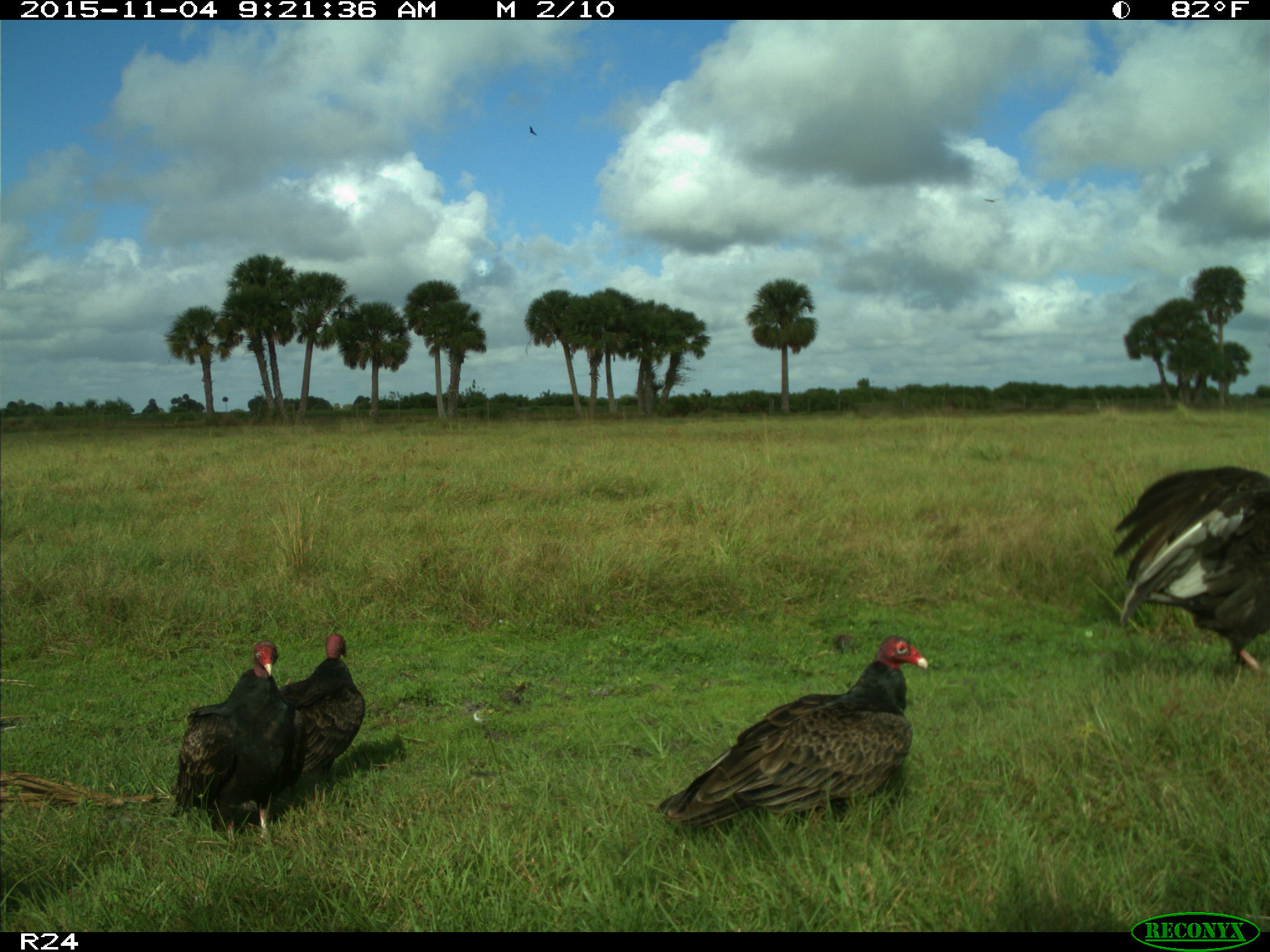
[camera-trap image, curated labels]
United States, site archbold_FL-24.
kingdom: Animalia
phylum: Chordata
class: Aves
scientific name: Aves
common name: birds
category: unidentified bird